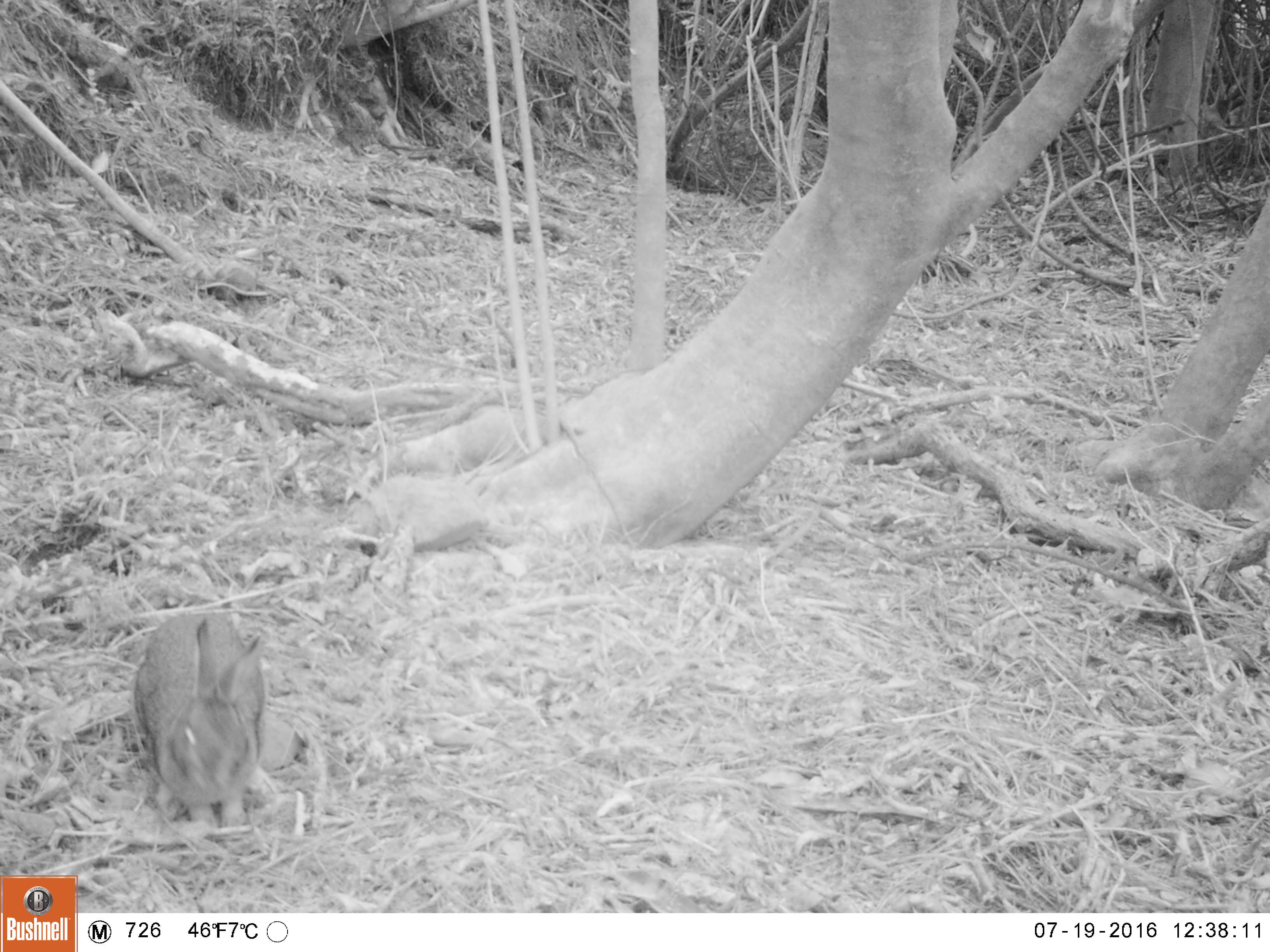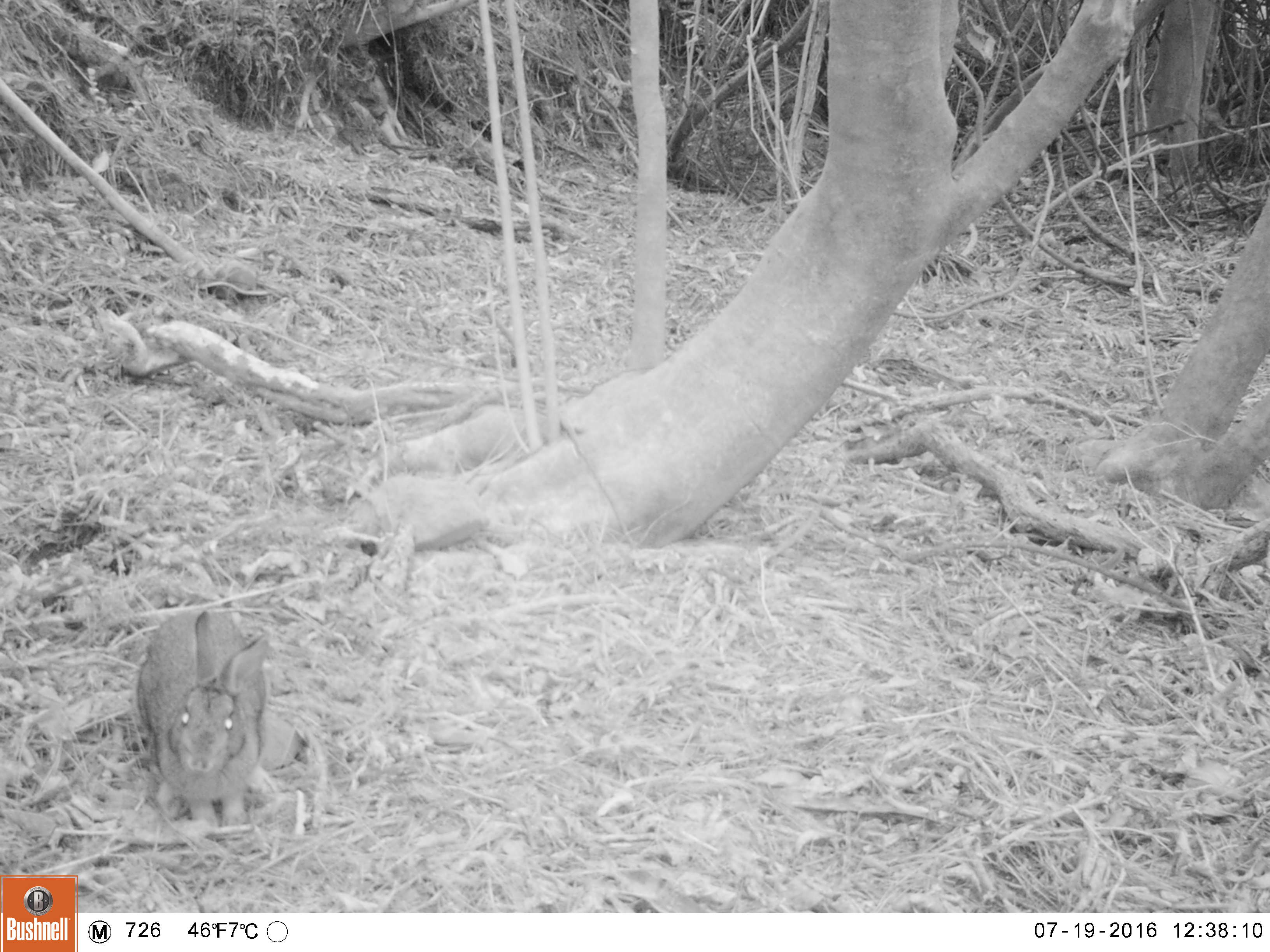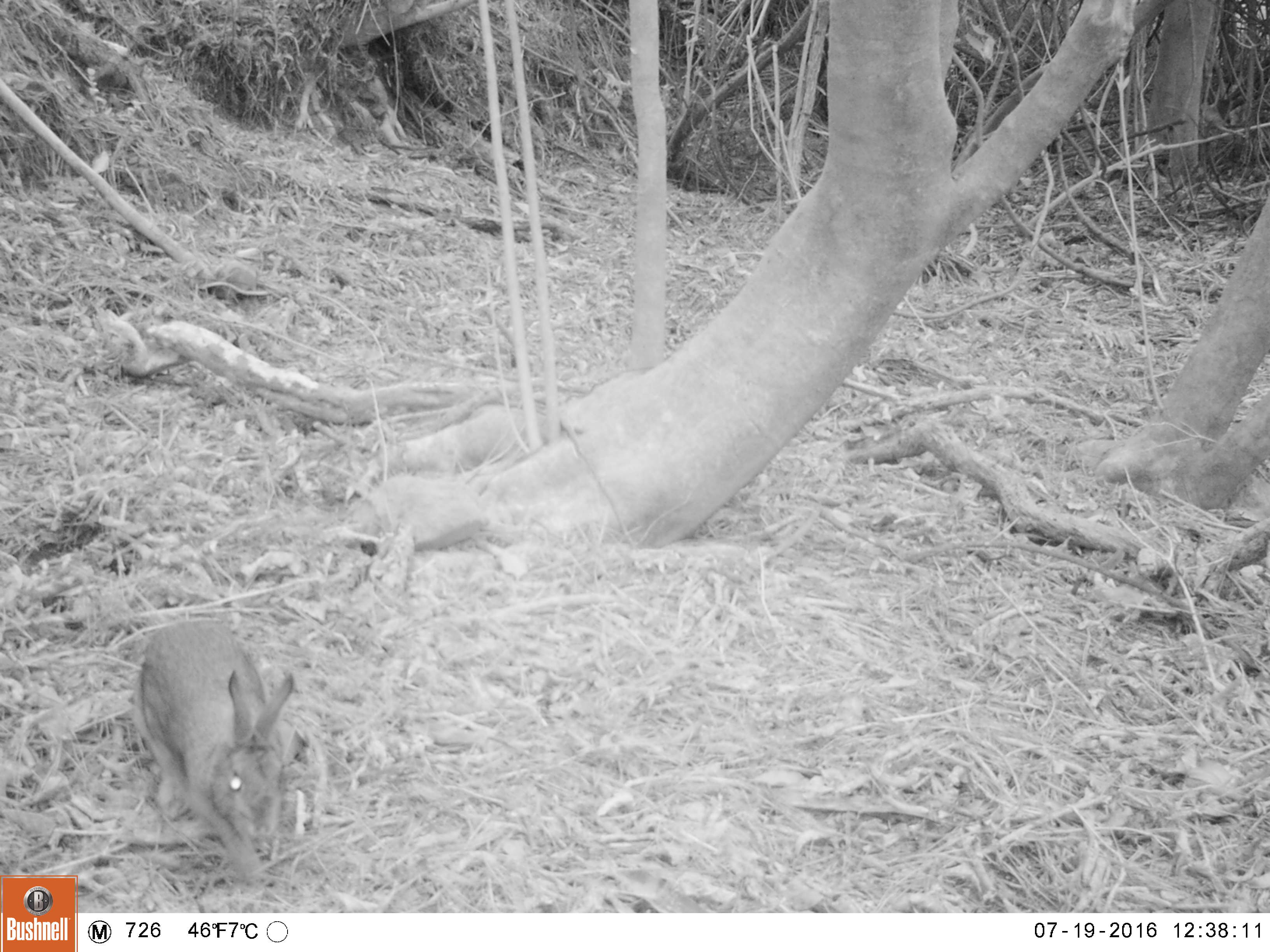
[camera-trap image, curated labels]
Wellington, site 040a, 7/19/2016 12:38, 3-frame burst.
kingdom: Animalia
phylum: Chordata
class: Mammalia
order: Lagomorpha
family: Leporidae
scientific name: Leporidae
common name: rabbit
Rabbit (Leporidae).